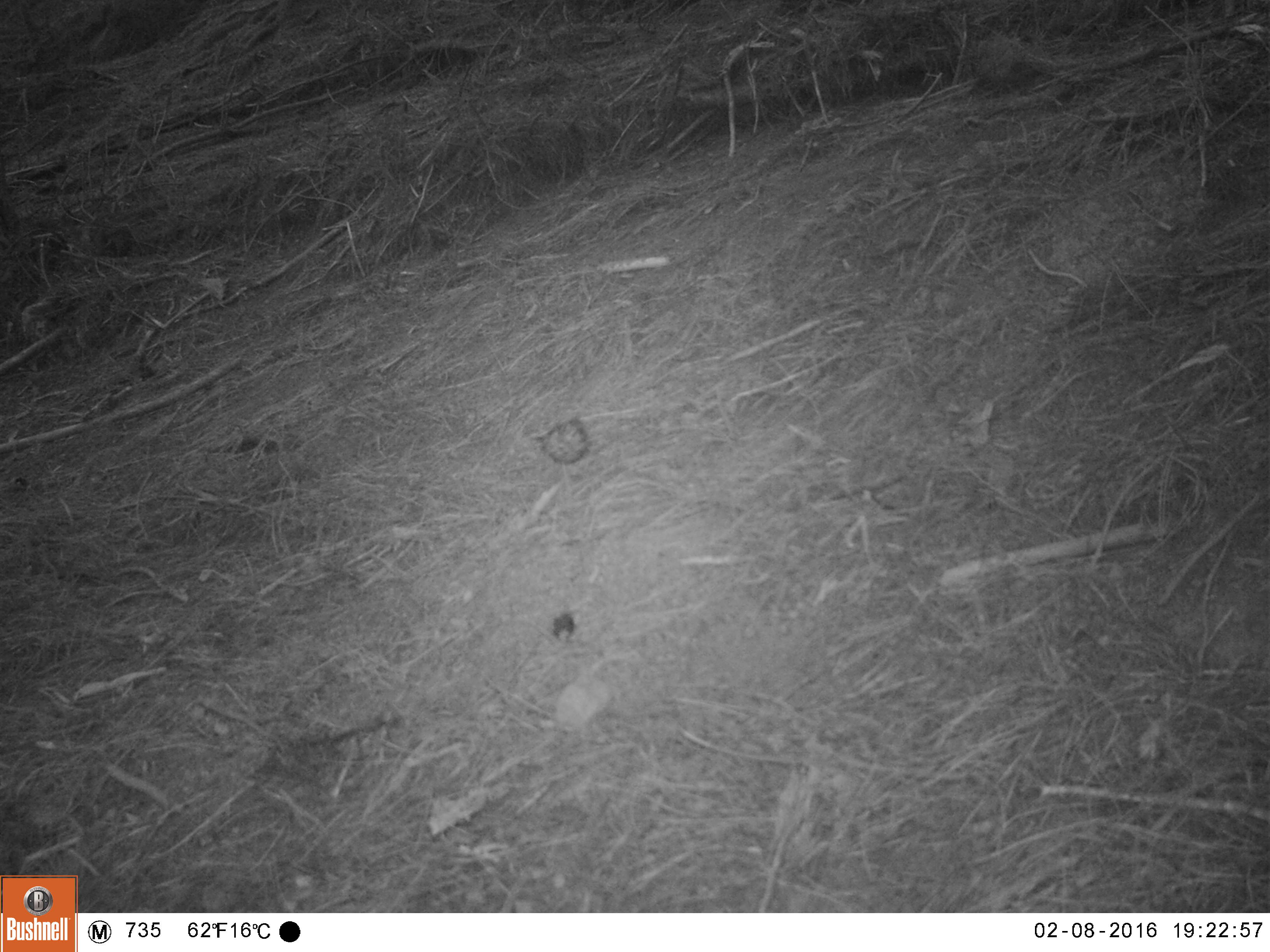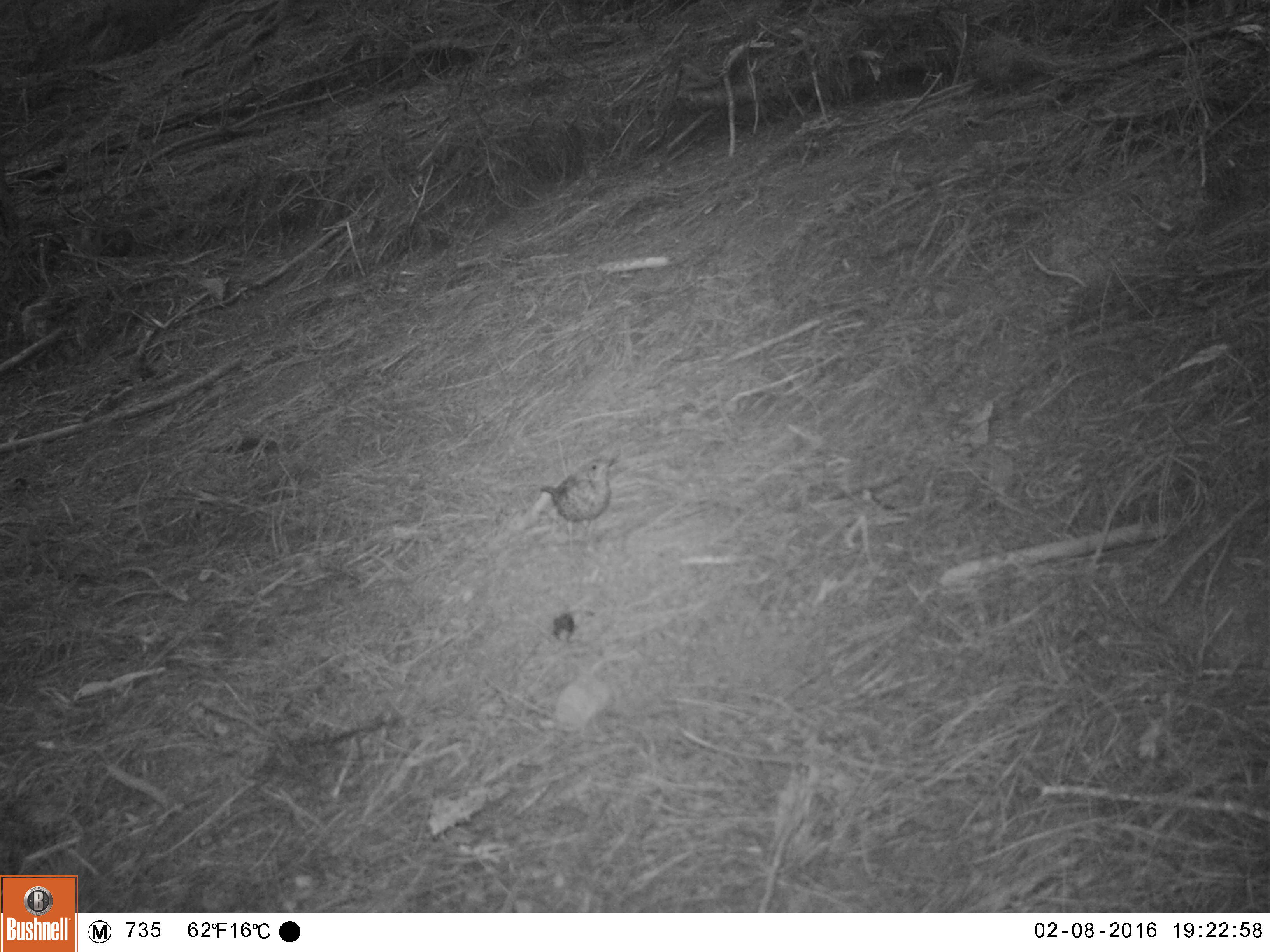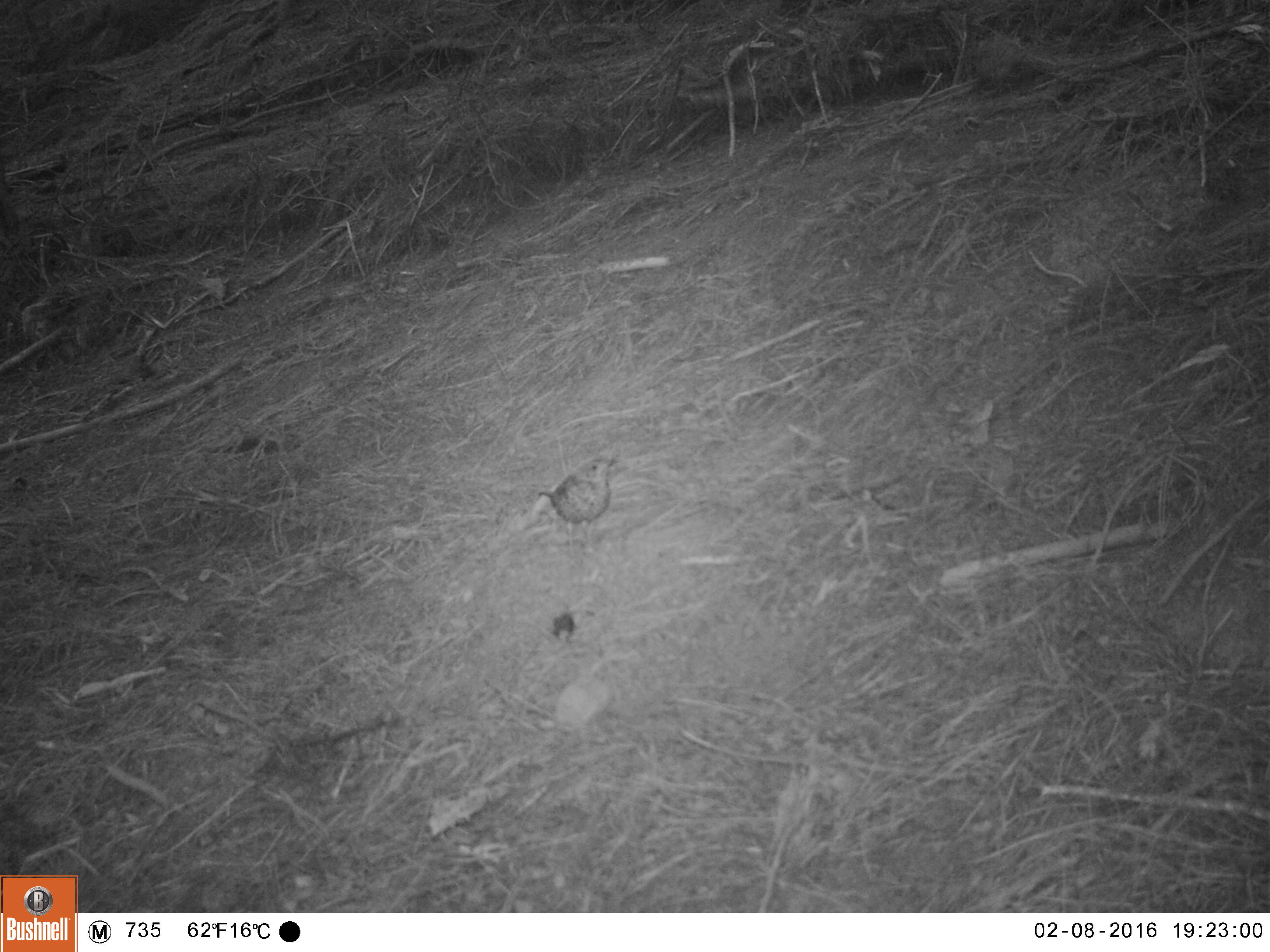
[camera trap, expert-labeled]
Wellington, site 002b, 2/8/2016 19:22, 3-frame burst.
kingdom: Animalia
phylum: Chordata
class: Aves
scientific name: Aves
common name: bird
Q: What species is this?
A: Bird (Aves).